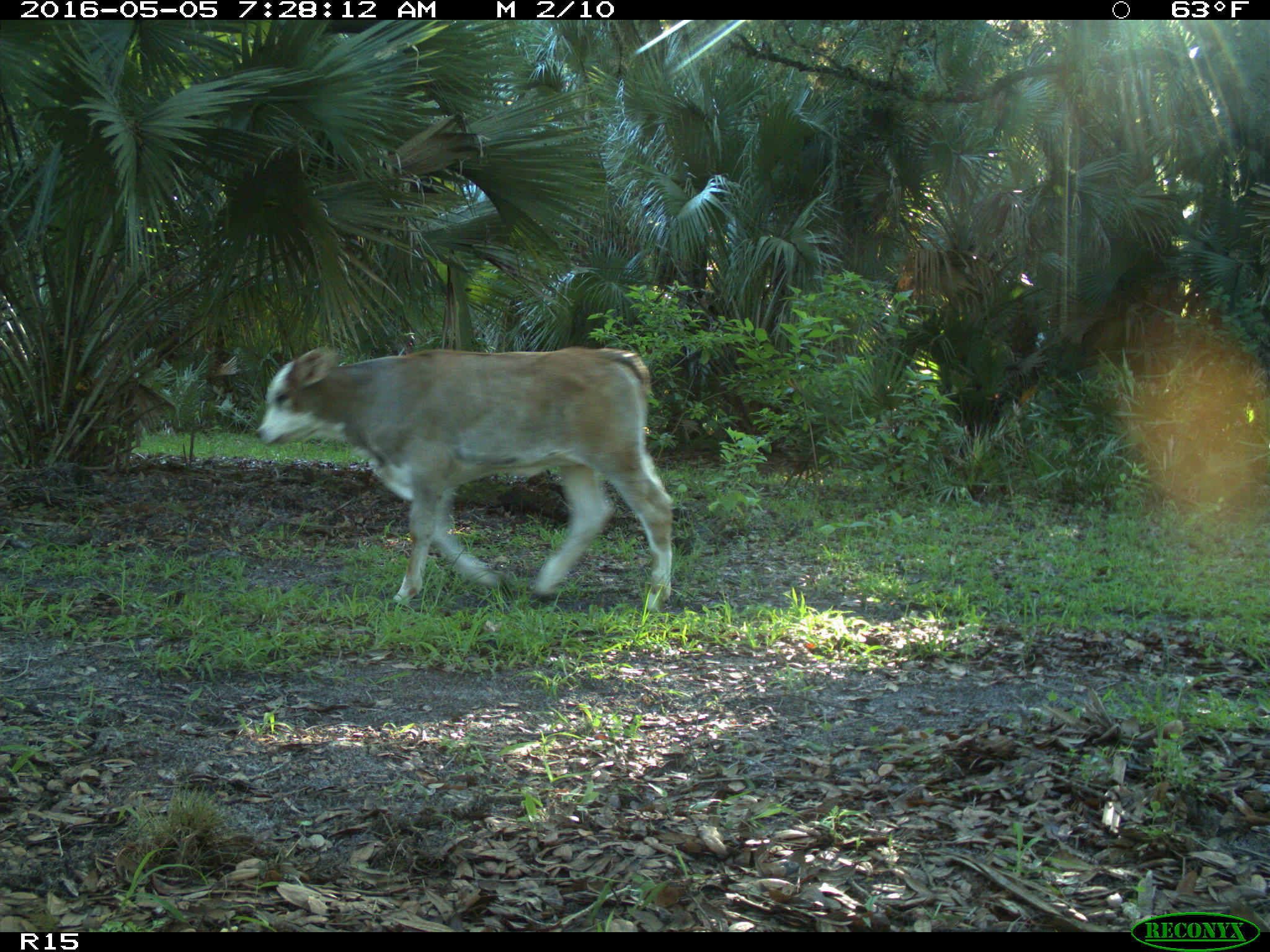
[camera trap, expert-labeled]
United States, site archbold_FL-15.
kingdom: Animalia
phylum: Chordata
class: Mammalia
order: Artiodactyla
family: Bovidae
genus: Bos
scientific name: Bos taurus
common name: domestic cow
Bos taurus (domestic cow).